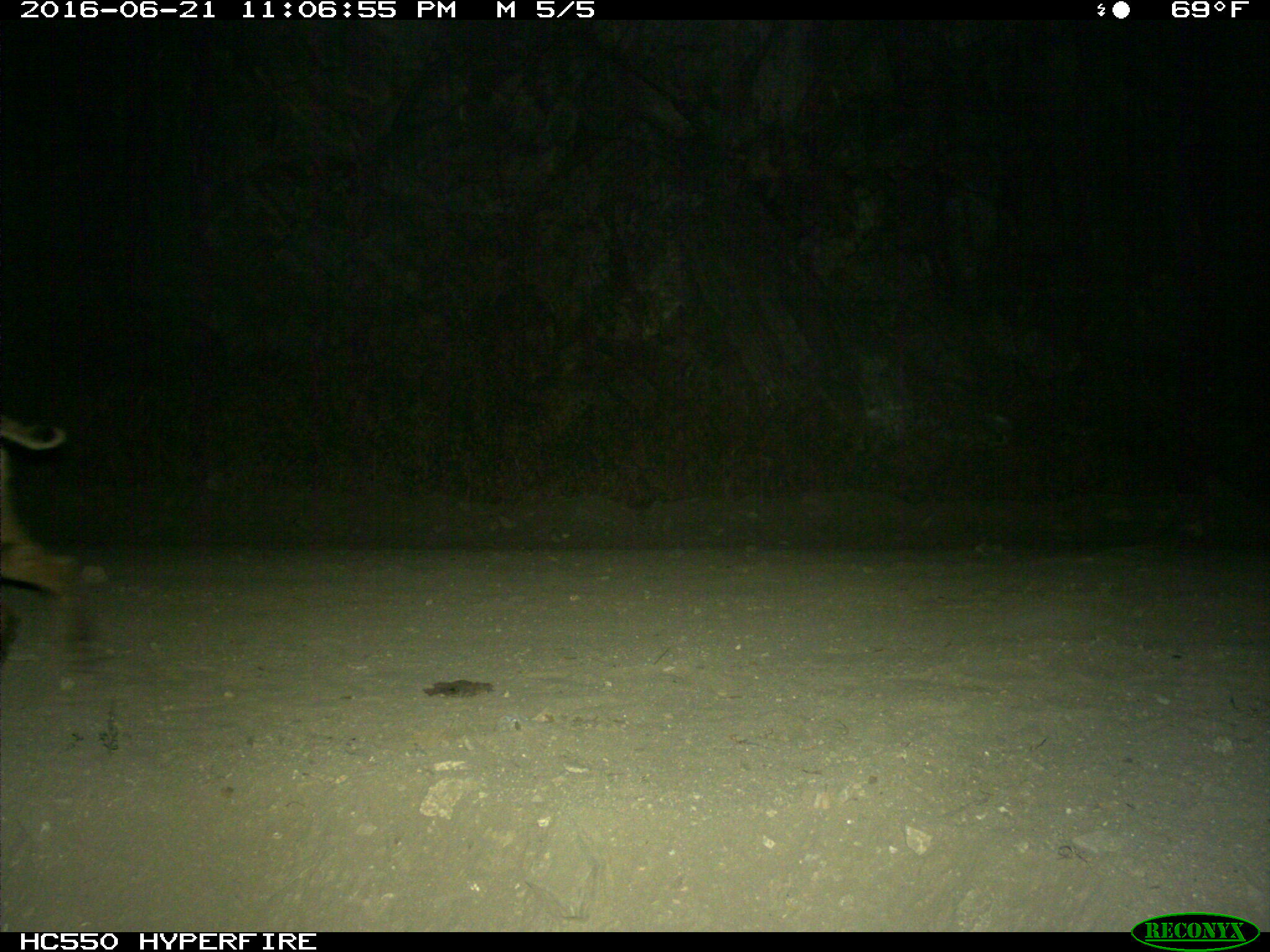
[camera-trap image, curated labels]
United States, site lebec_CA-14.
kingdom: Animalia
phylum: Chordata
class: Mammalia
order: Carnivora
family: Felidae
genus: Lynx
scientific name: Lynx rufus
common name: bobcat